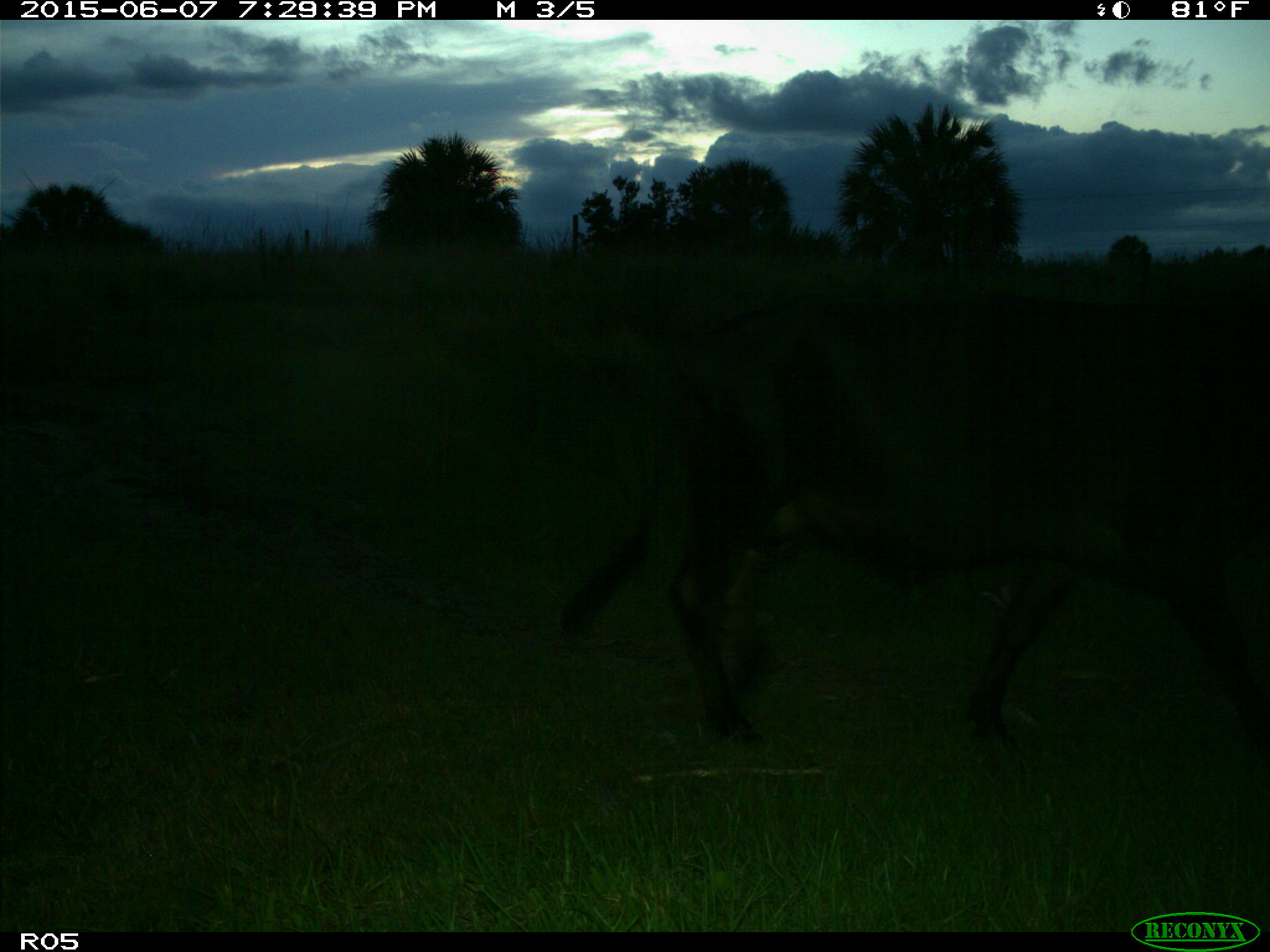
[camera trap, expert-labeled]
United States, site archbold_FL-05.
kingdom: Animalia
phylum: Chordata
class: Mammalia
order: Artiodactyla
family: Bovidae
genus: Bos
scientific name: Bos taurus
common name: domestic cow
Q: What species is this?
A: Bos taurus (domestic cow).